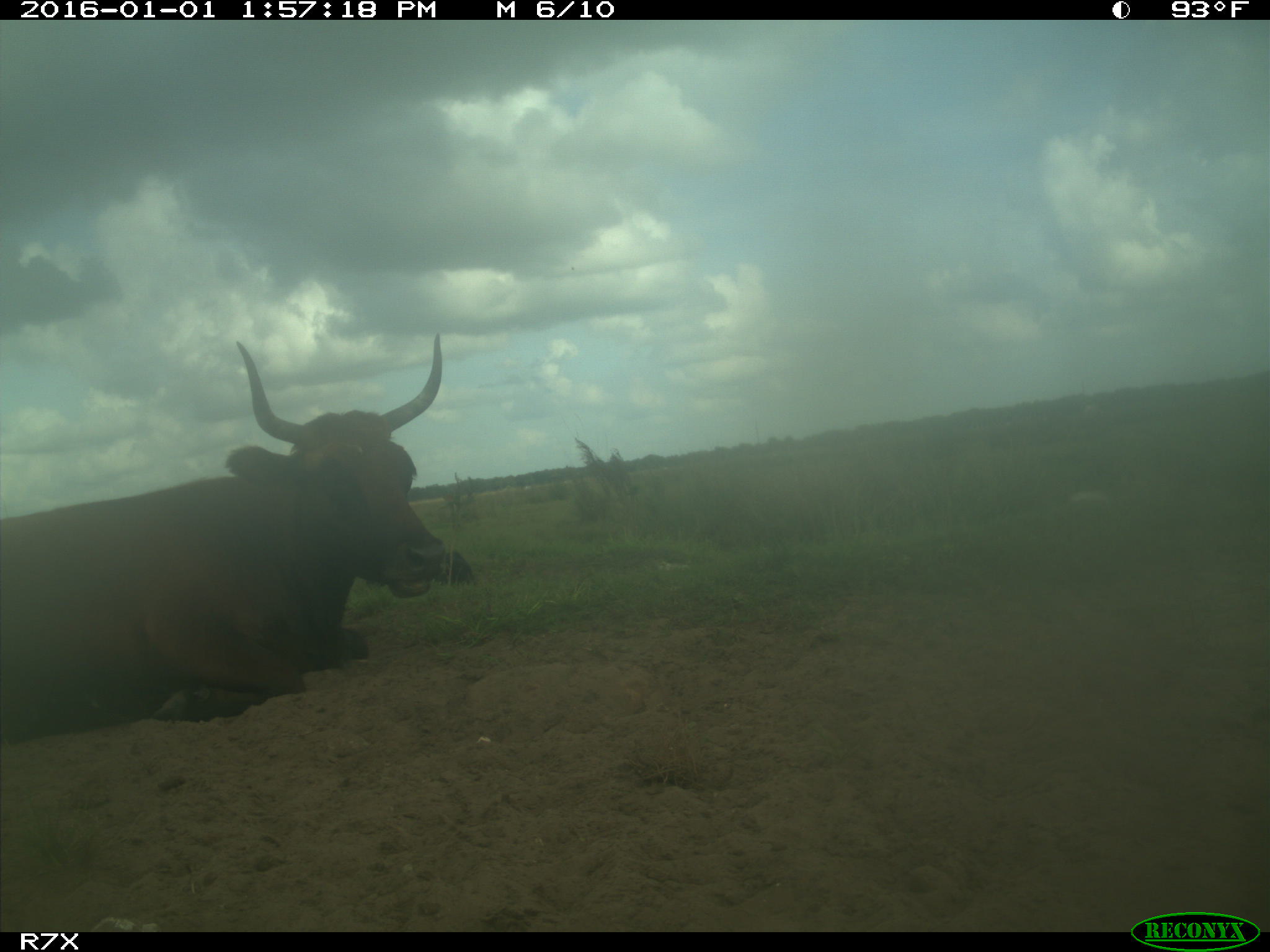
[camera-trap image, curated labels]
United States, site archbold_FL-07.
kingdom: Animalia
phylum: Chordata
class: Mammalia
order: Artiodactyla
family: Bovidae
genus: Bos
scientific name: Bos taurus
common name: domestic cow